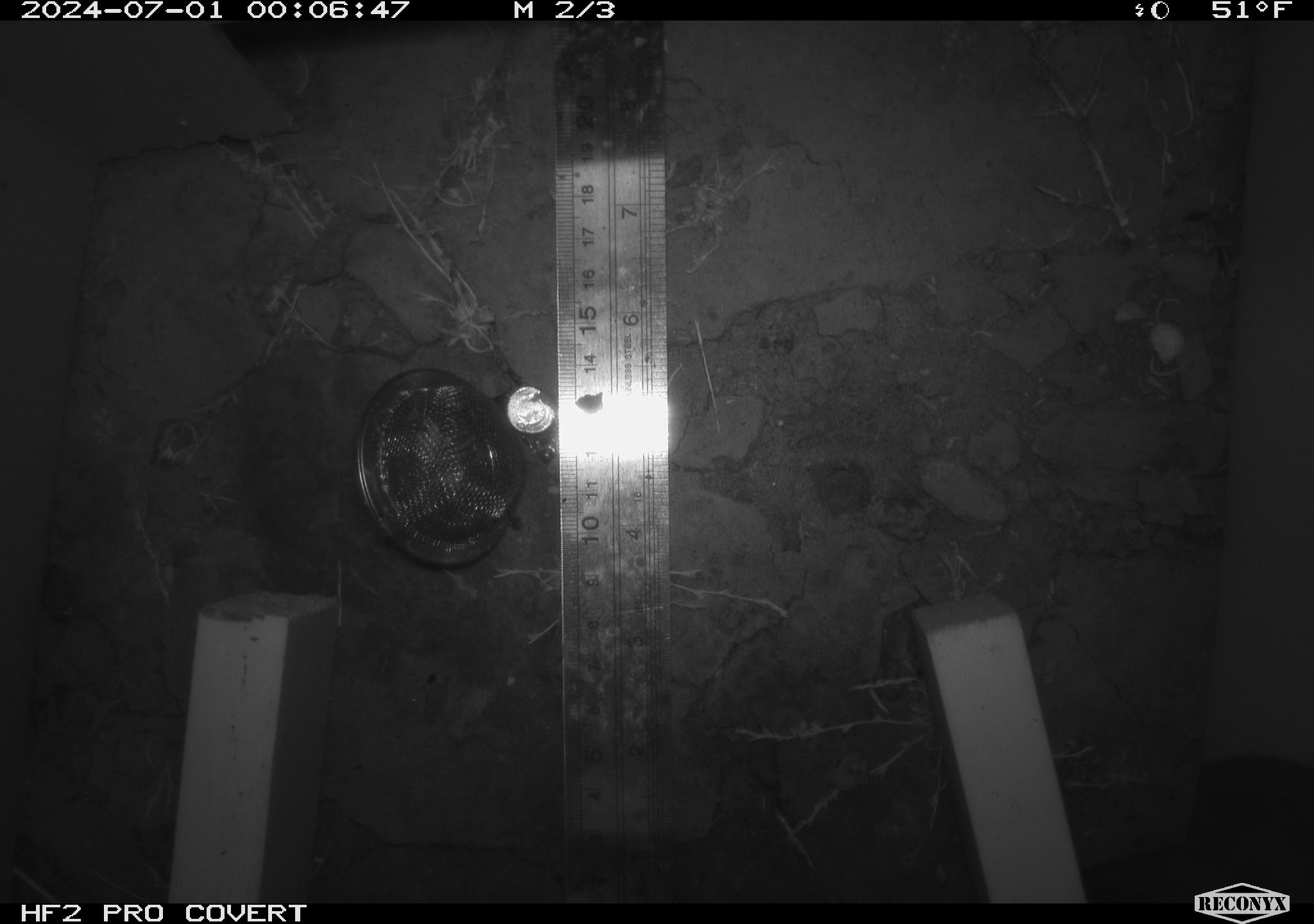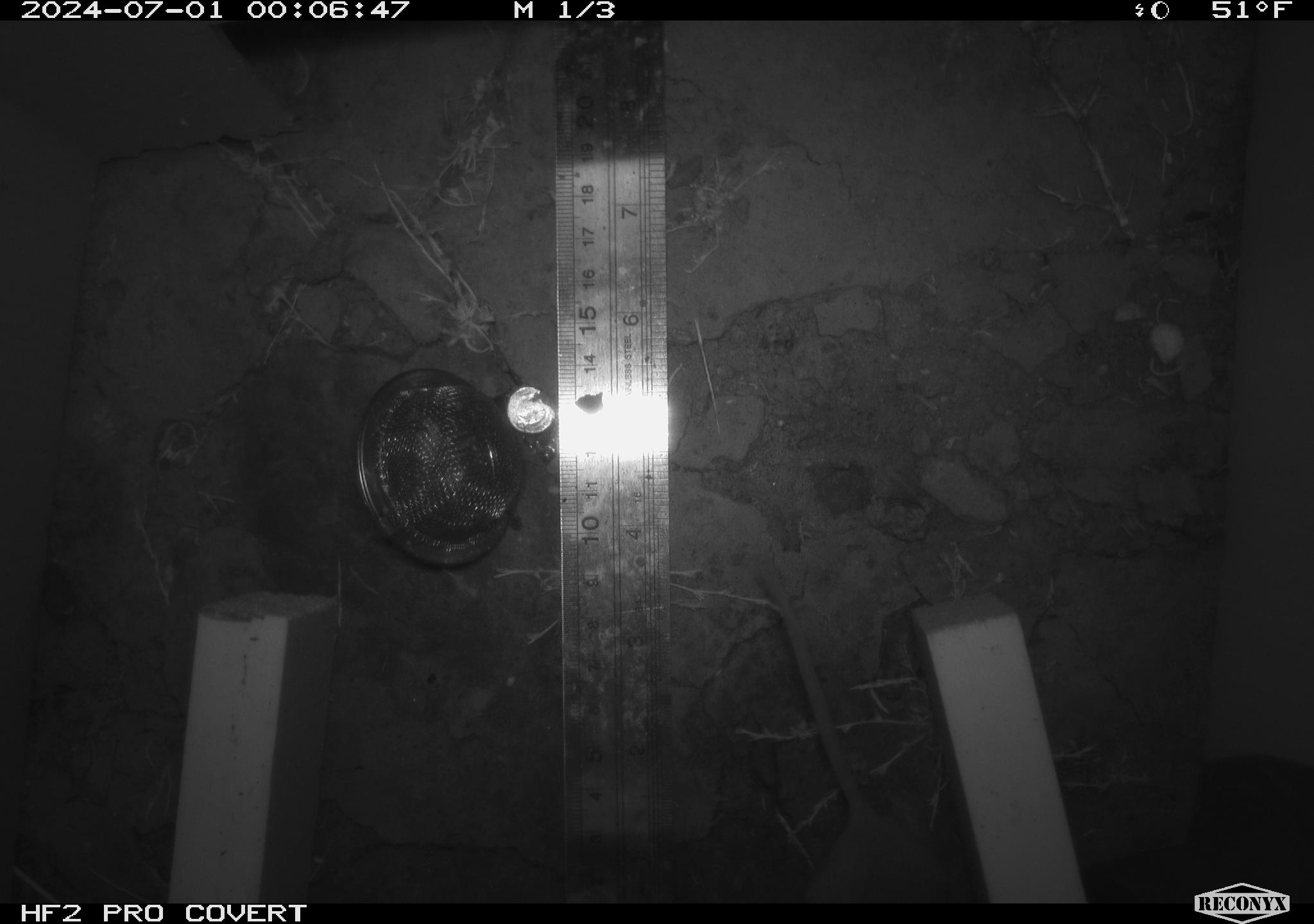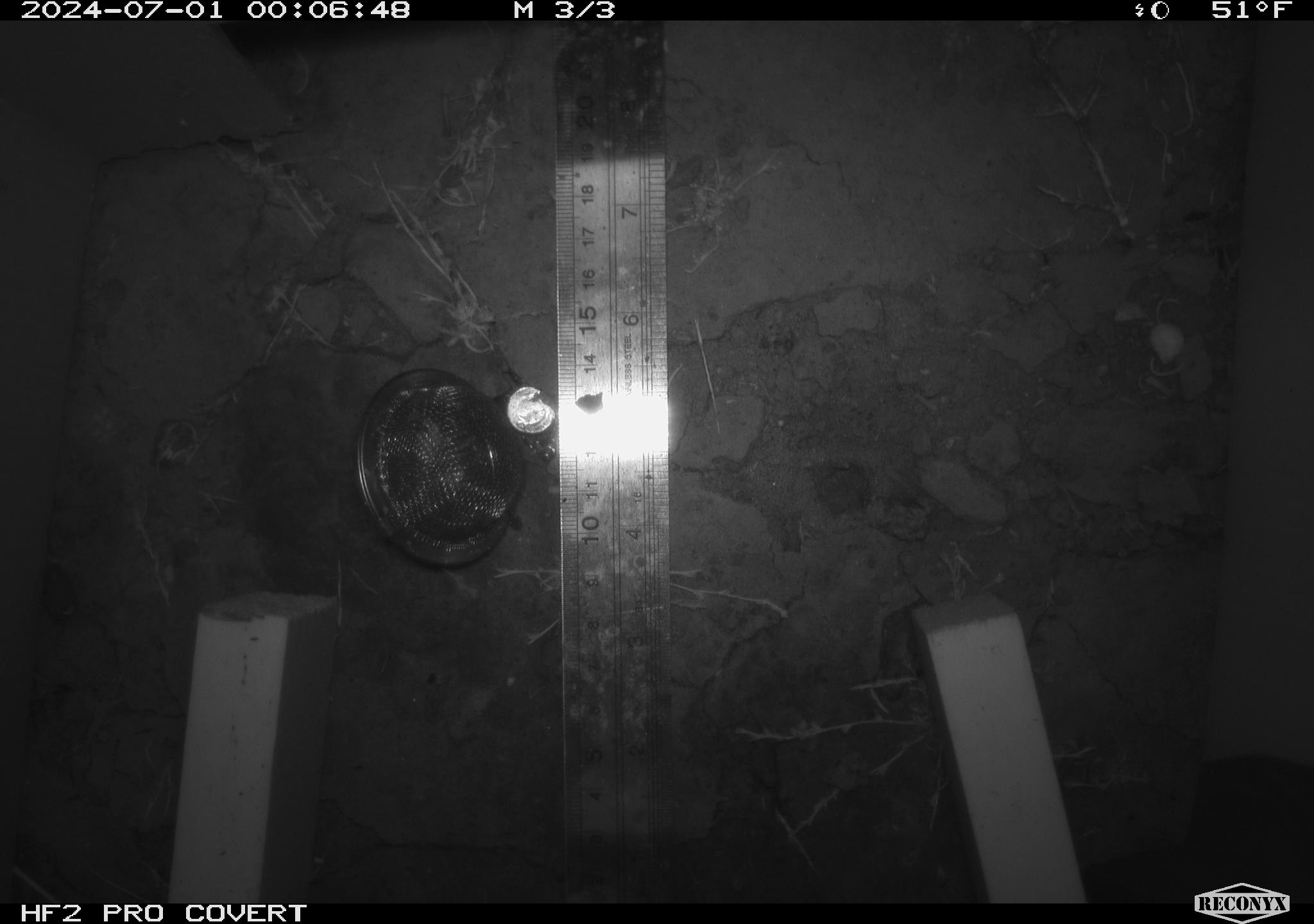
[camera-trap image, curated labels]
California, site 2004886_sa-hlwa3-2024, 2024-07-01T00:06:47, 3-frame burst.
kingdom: Animalia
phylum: Chordata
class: Mammalia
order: Rodentia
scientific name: Rodentia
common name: mouse species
Mouse species (Rodentia).